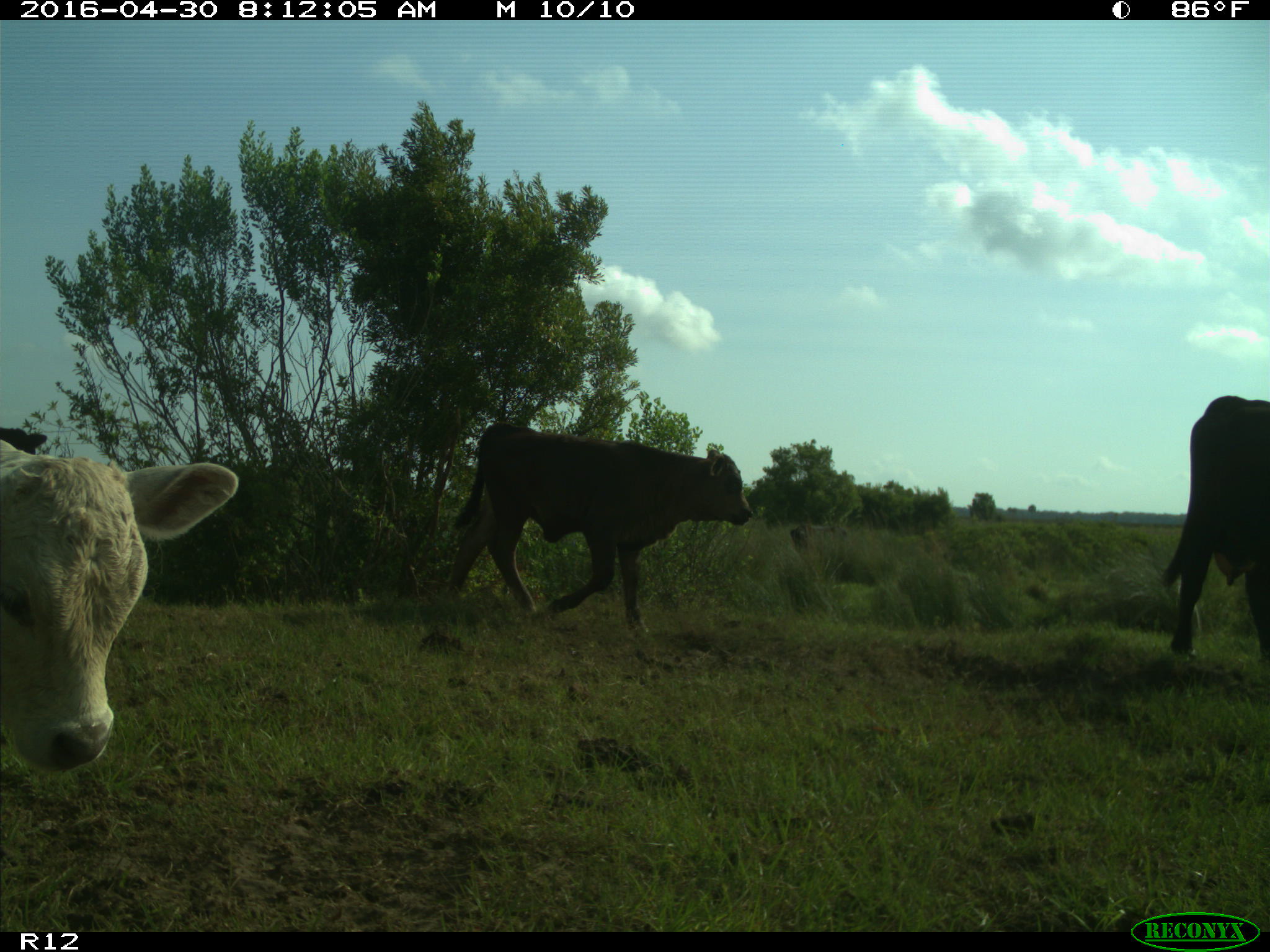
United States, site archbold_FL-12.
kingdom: Animalia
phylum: Chordata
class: Mammalia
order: Artiodactyla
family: Bovidae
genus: Bos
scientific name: Bos taurus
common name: domestic cow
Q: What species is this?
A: Bos taurus (domestic cow).